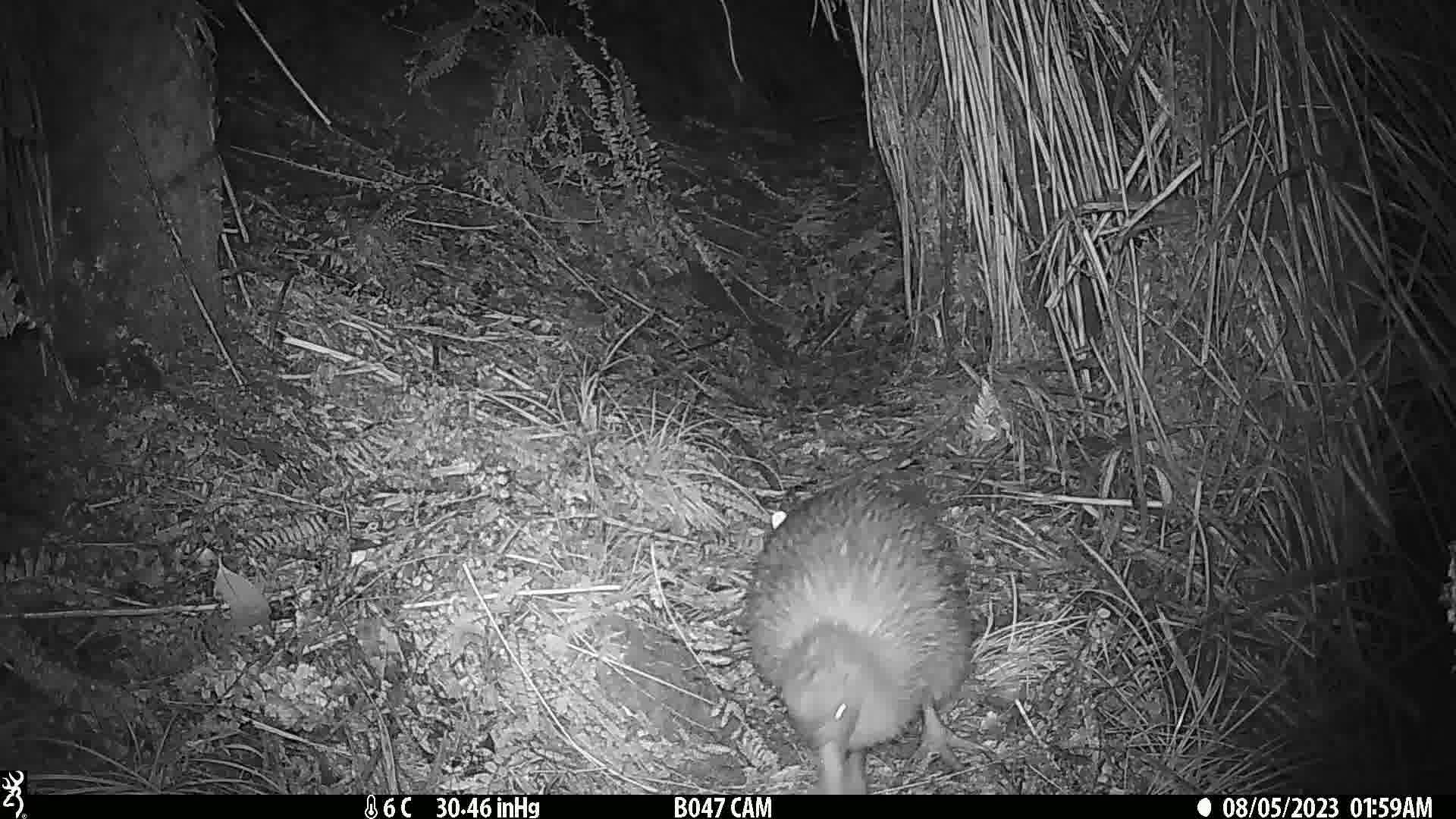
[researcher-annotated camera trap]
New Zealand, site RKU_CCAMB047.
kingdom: Animalia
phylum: Chordata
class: Aves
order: Apterygiformes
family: Apterygidae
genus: Apteryx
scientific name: Apteryx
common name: kiwi